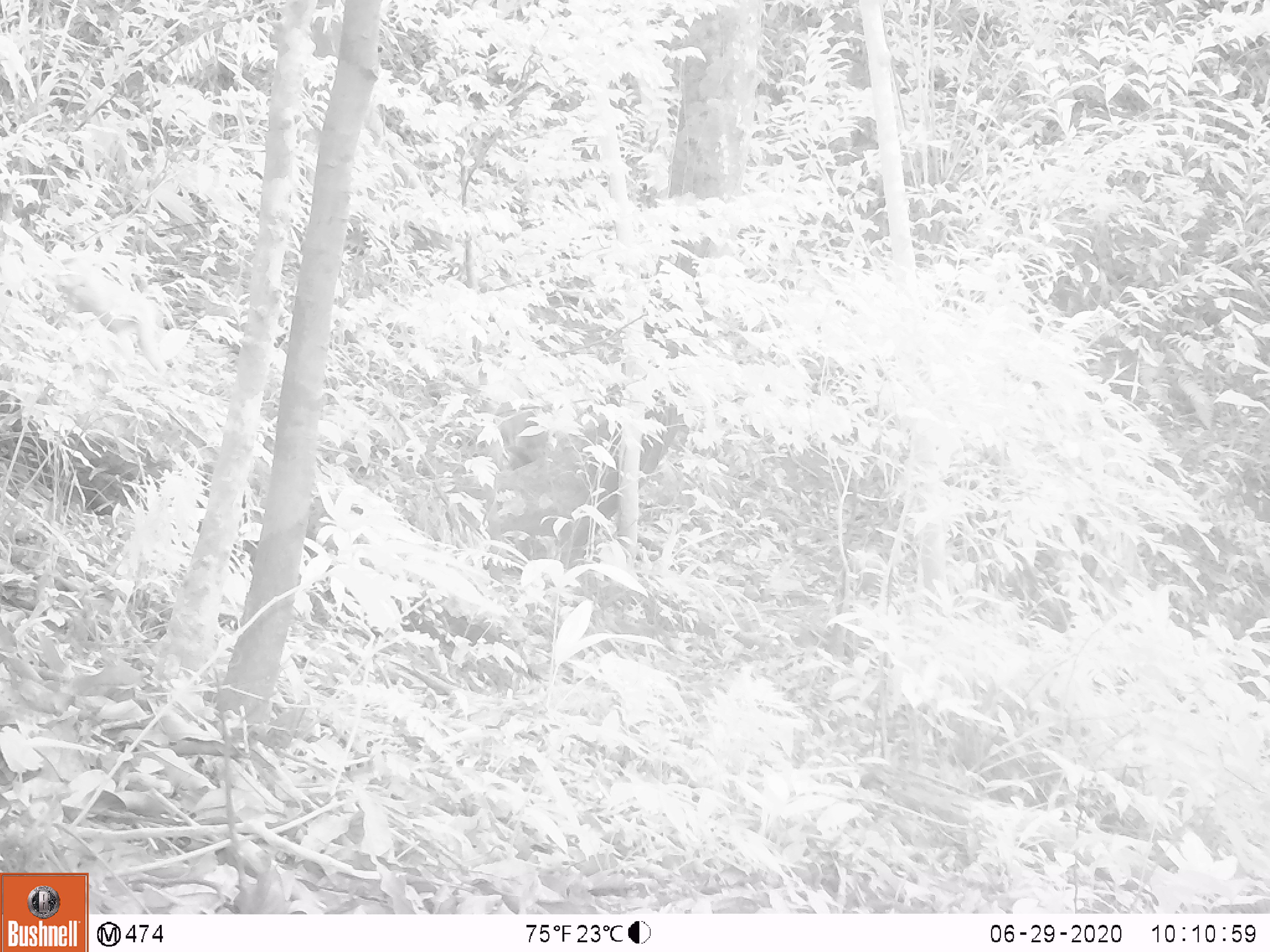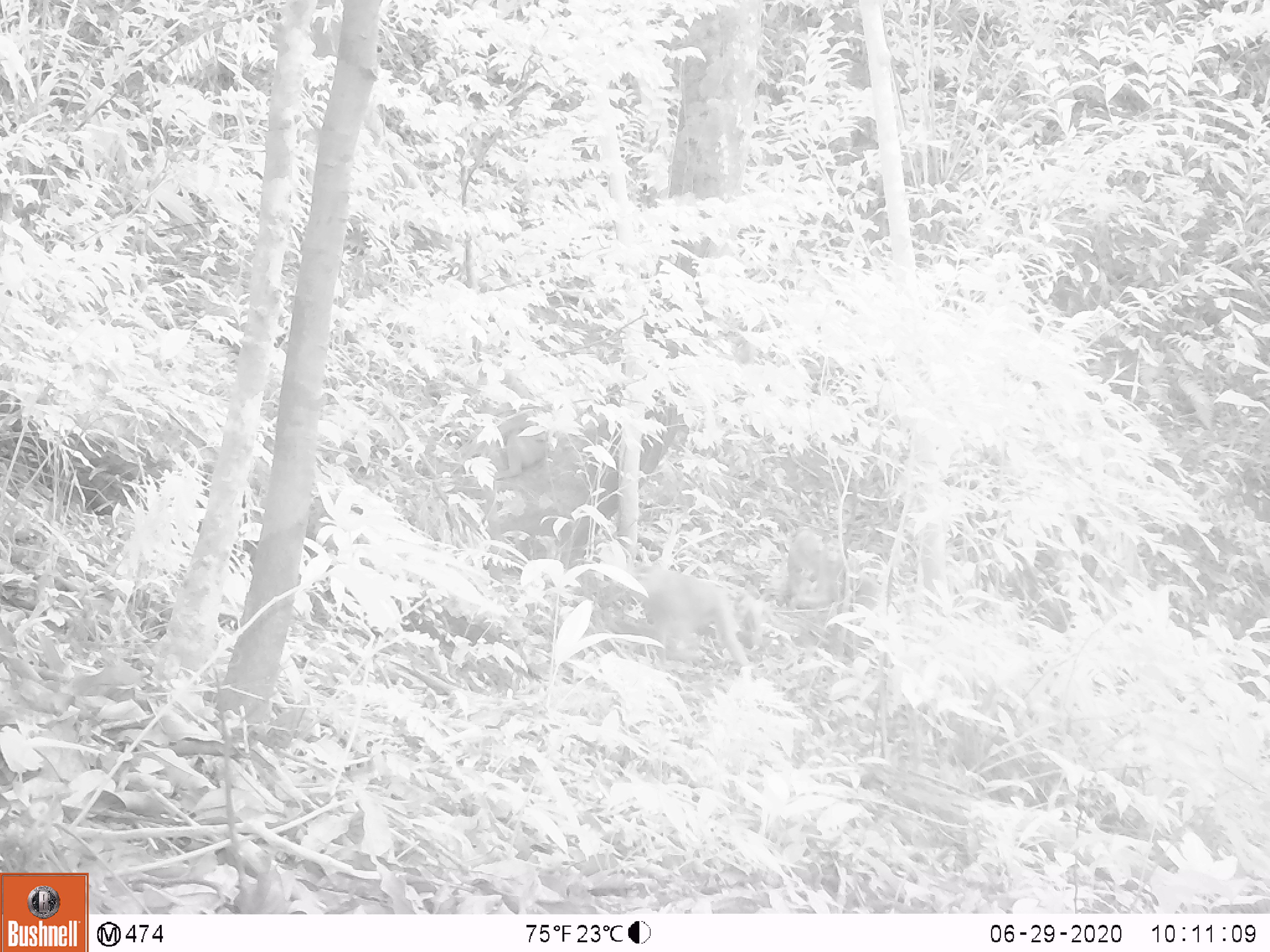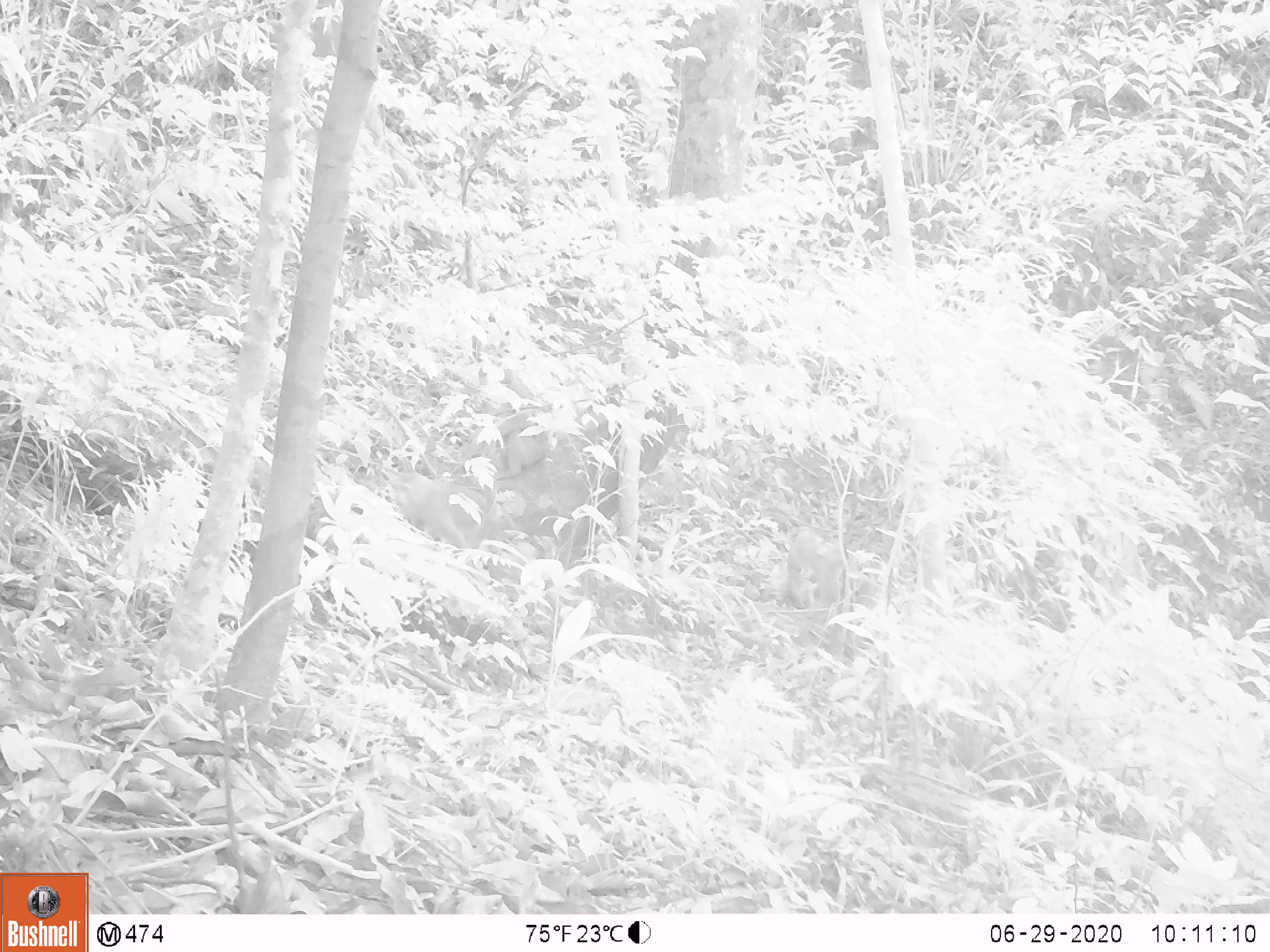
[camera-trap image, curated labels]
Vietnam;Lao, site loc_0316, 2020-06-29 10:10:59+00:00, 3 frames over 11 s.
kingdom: Animalia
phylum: Chordata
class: Mammalia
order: Primates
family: Cercopithecidae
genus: Macaca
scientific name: Macaca nemestrina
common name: pig-tailed macaque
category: pig tailed macaque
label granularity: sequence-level